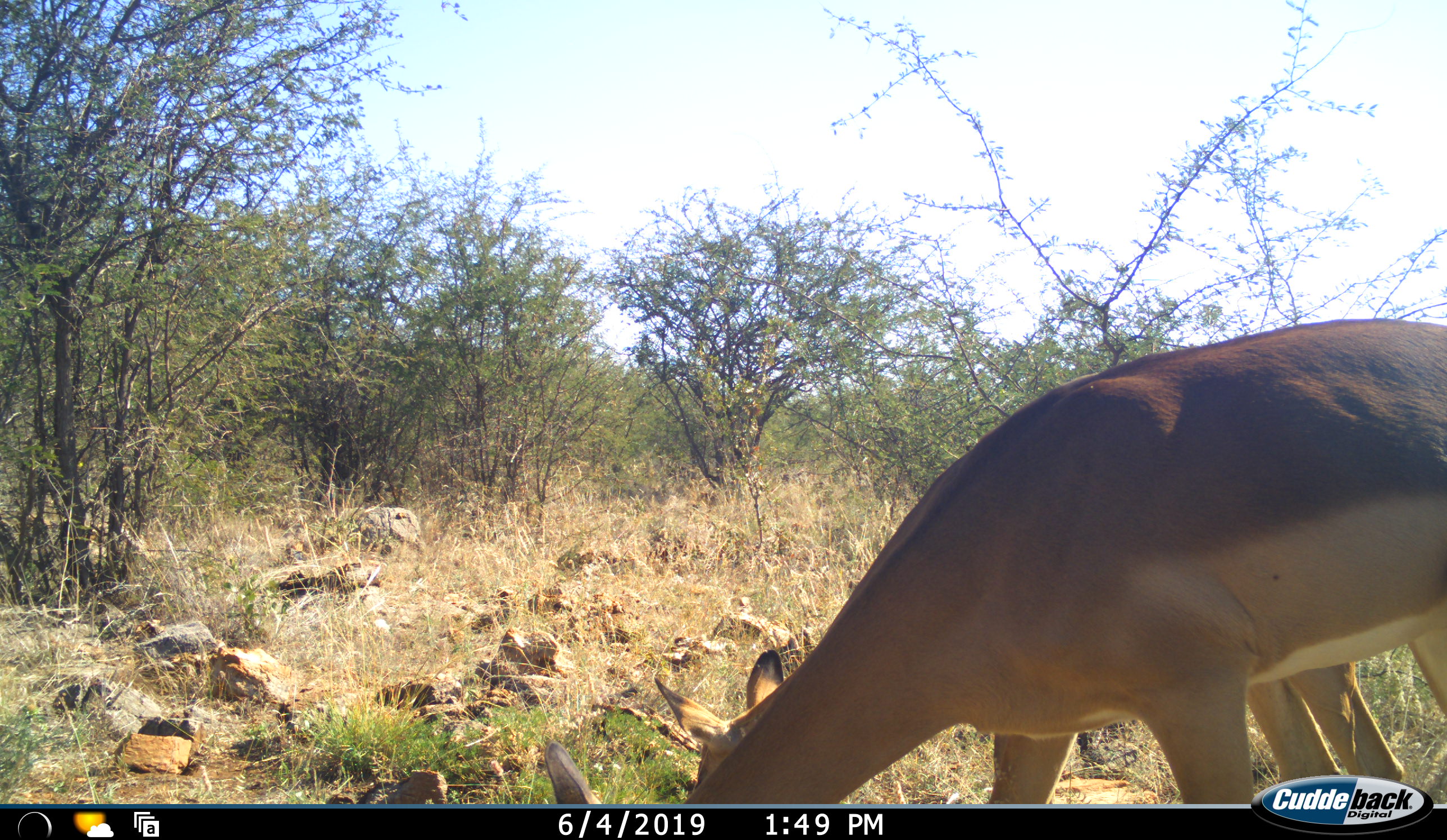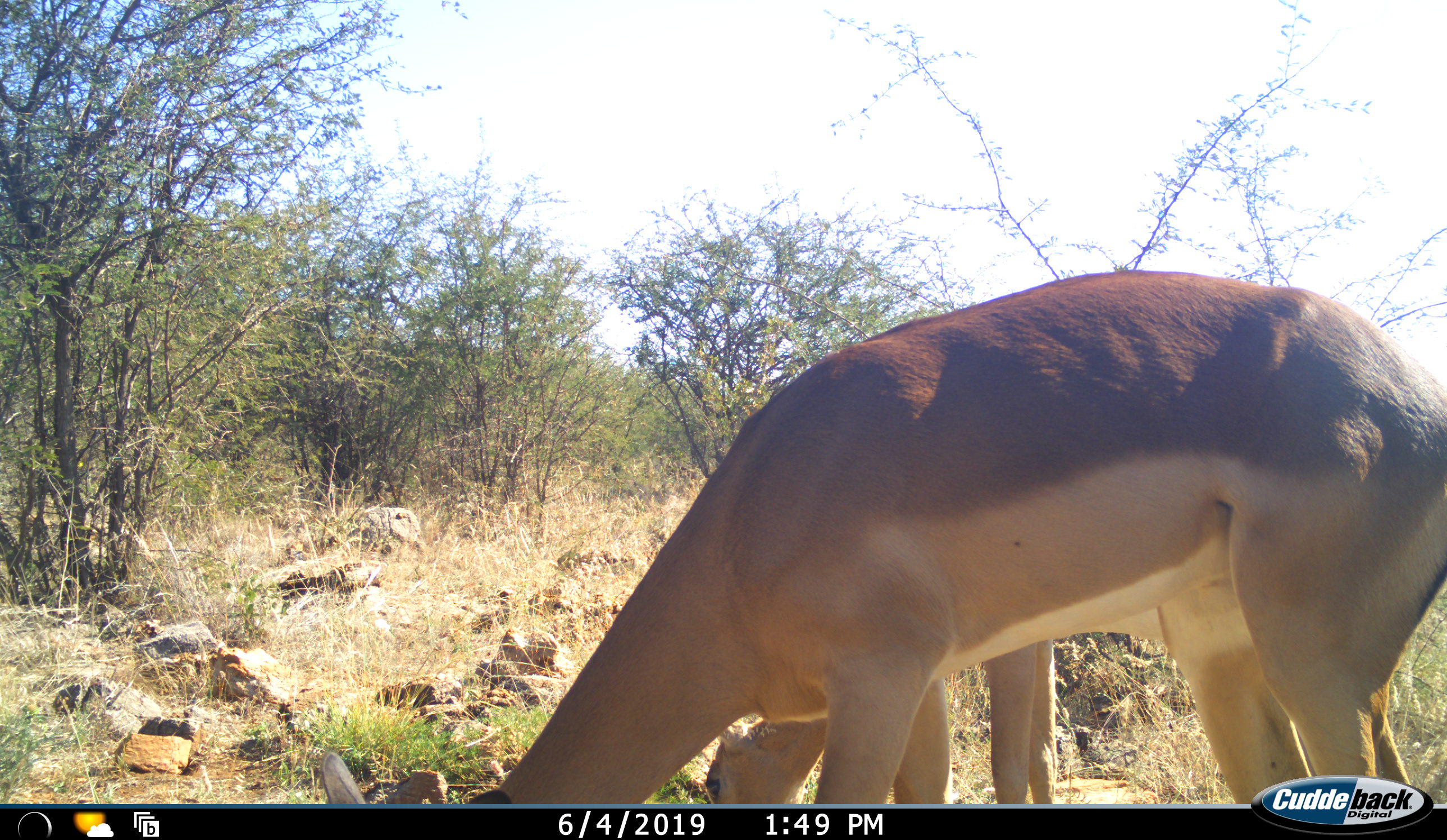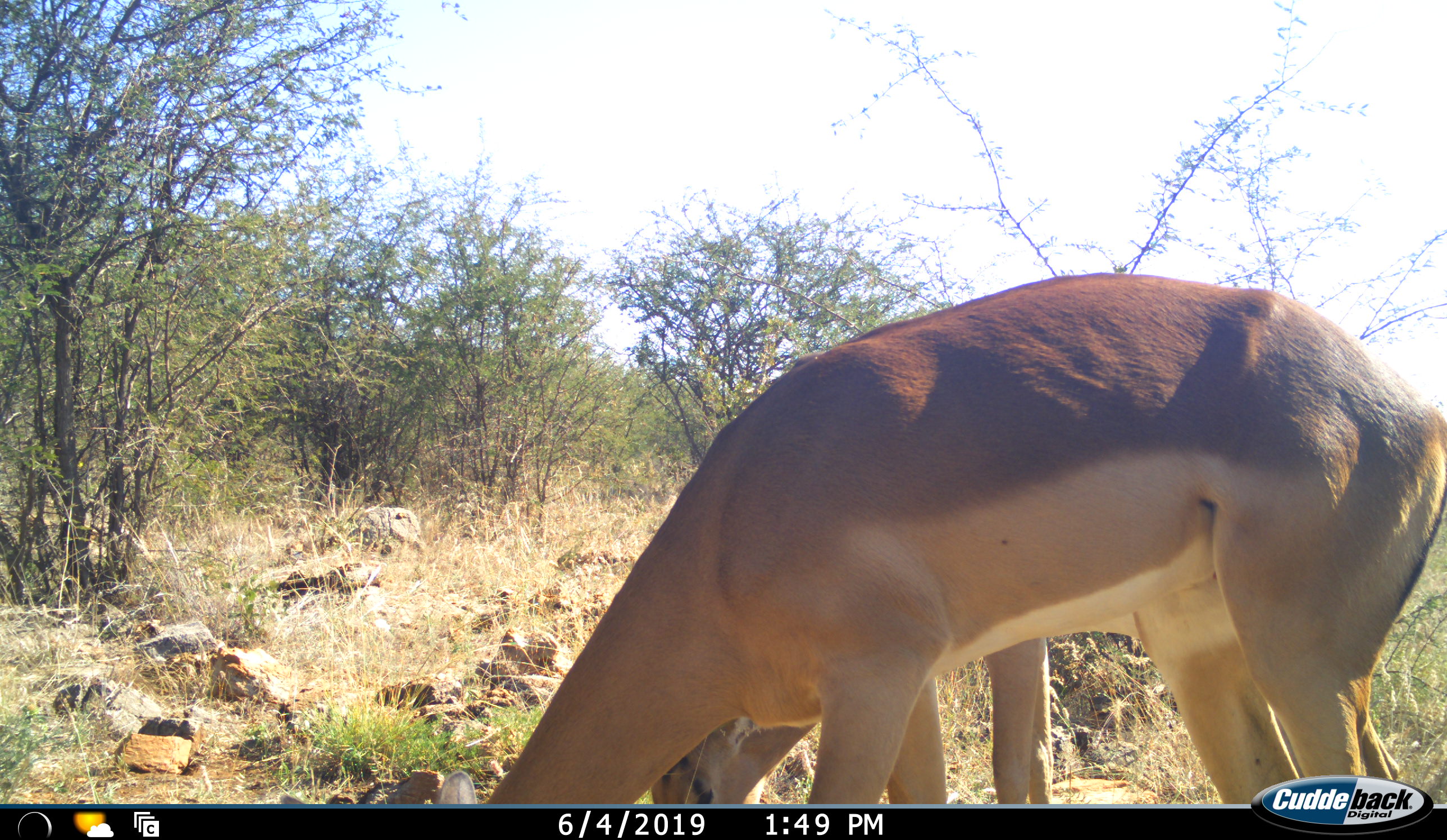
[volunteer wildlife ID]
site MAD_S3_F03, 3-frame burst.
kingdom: Animalia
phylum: Chordata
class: Mammalia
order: Artiodactyla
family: Bovidae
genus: Aepyceros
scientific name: Aepyceros melampus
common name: impala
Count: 2.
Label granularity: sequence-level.